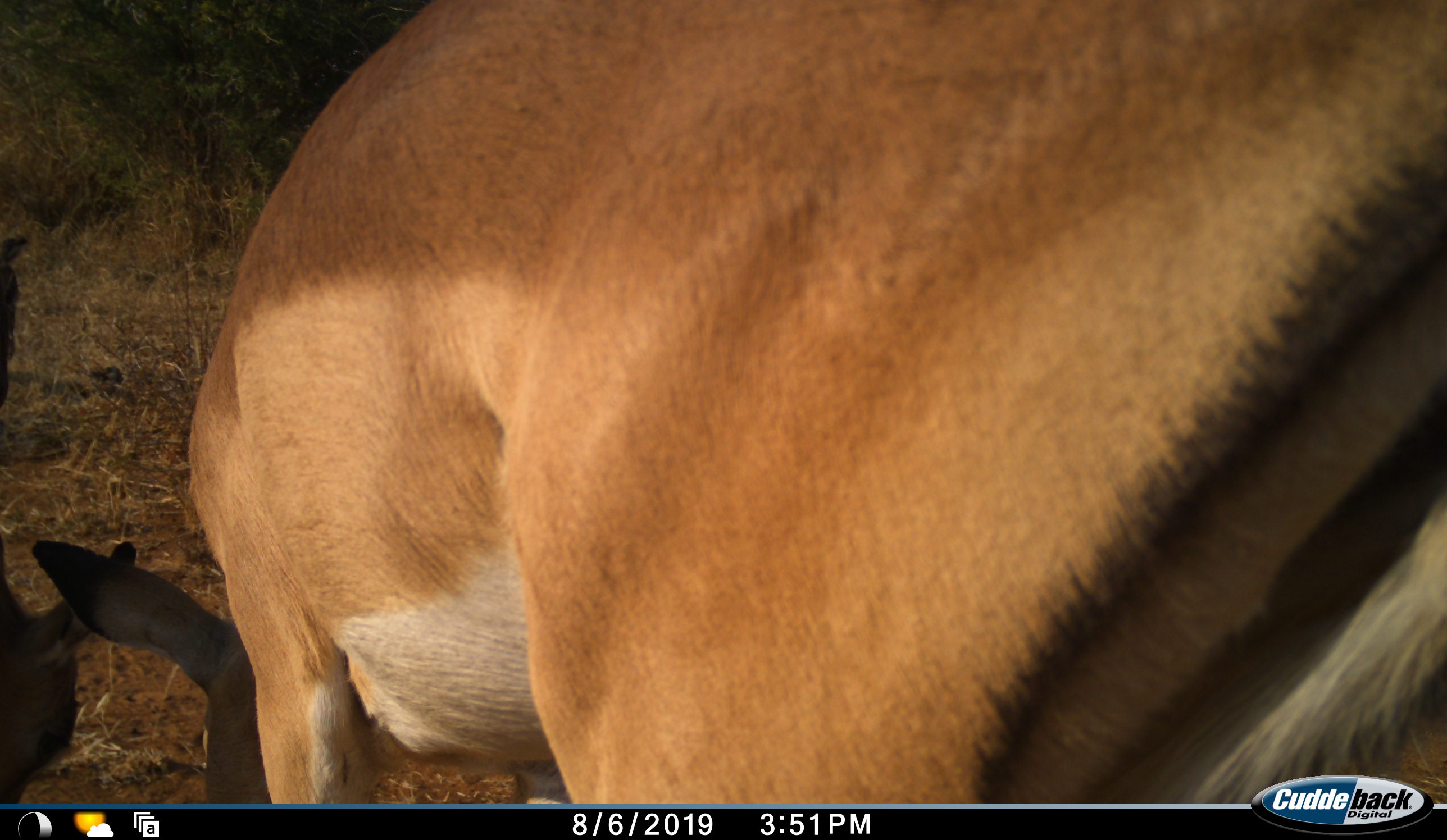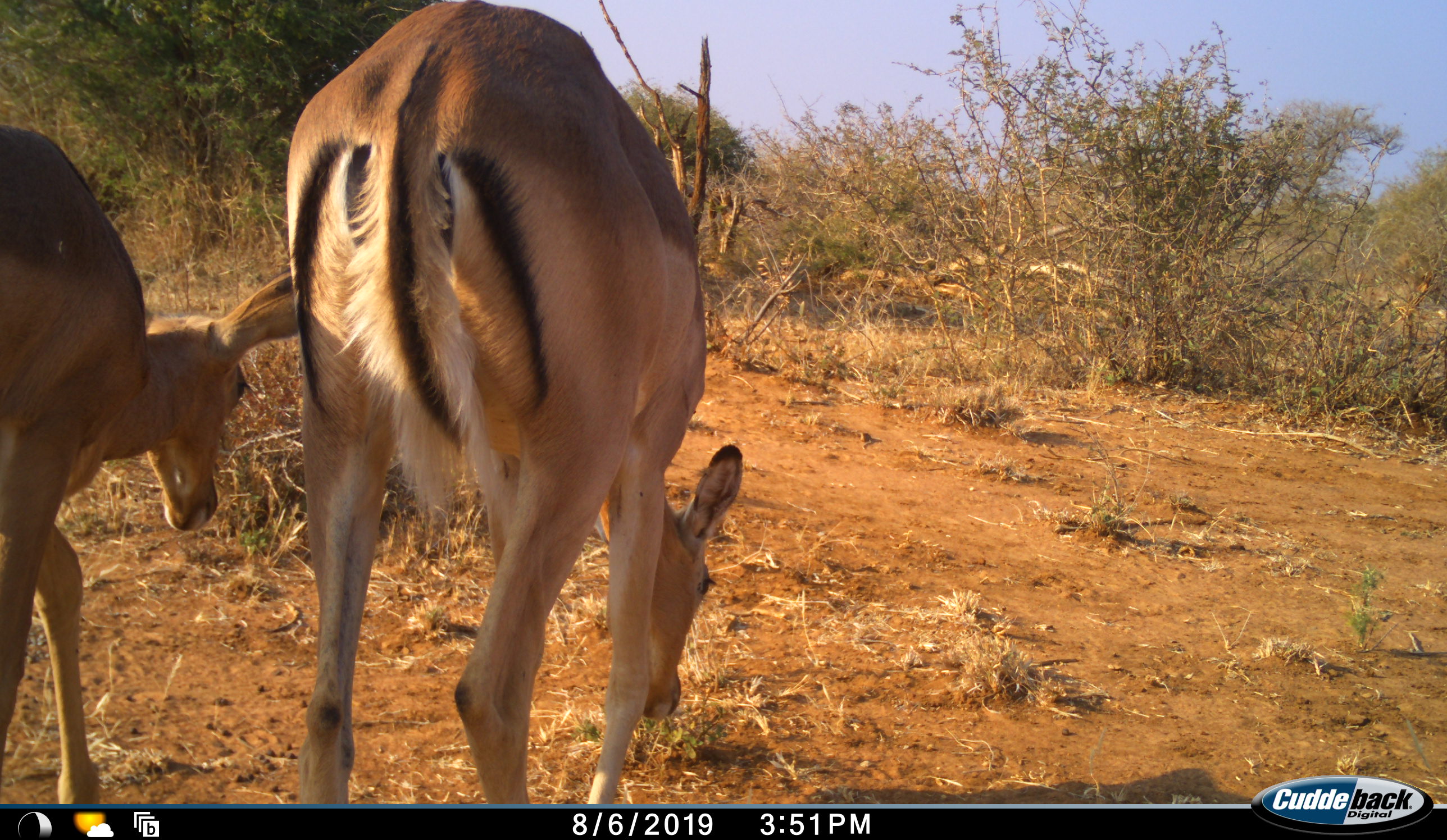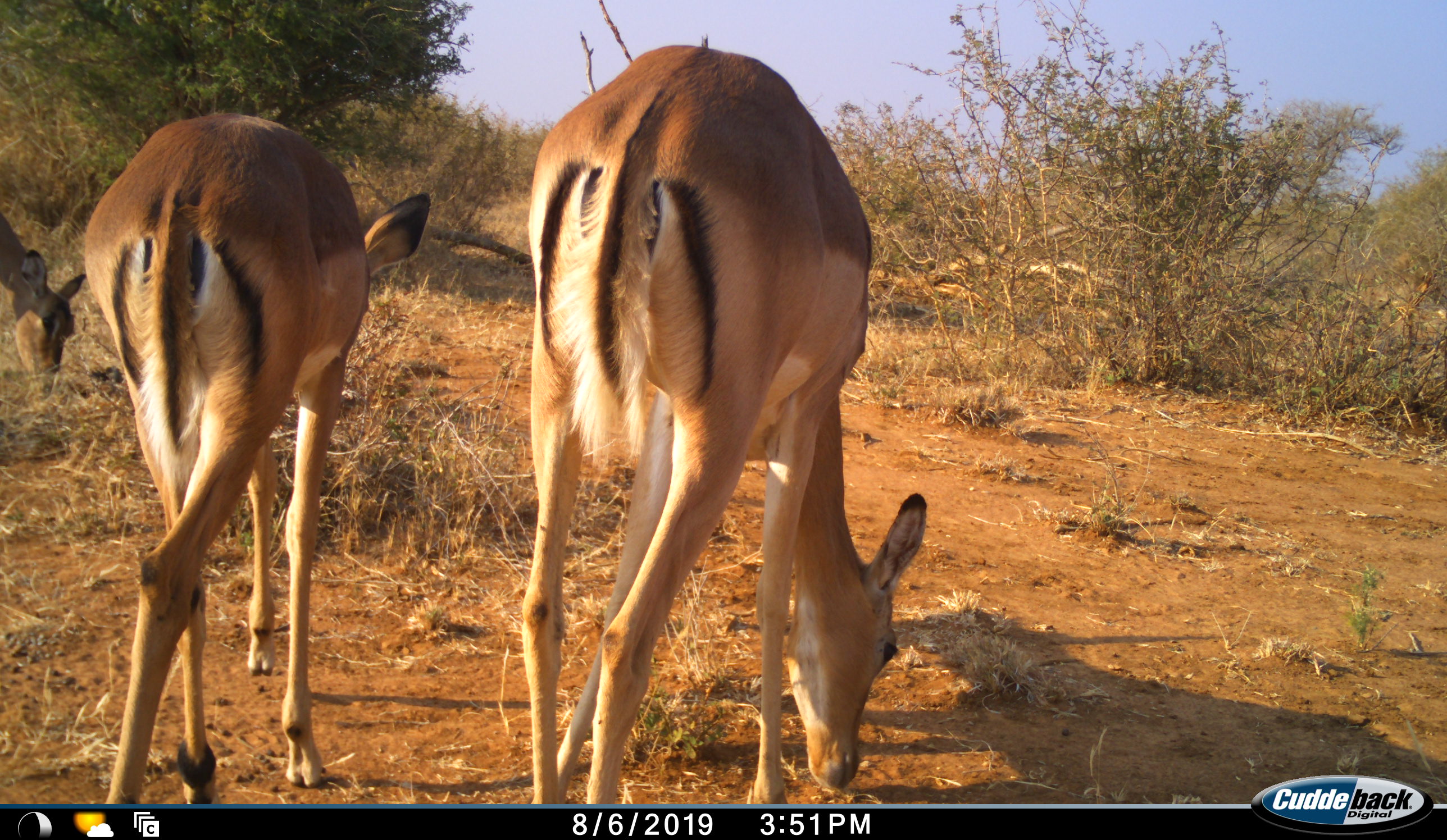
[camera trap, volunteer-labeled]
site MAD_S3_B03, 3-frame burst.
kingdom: Animalia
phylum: Chordata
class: Mammalia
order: Artiodactyla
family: Bovidae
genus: Aepyceros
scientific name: Aepyceros melampus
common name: impala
Impala (Aepyceros melampus), count 3. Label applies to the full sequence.